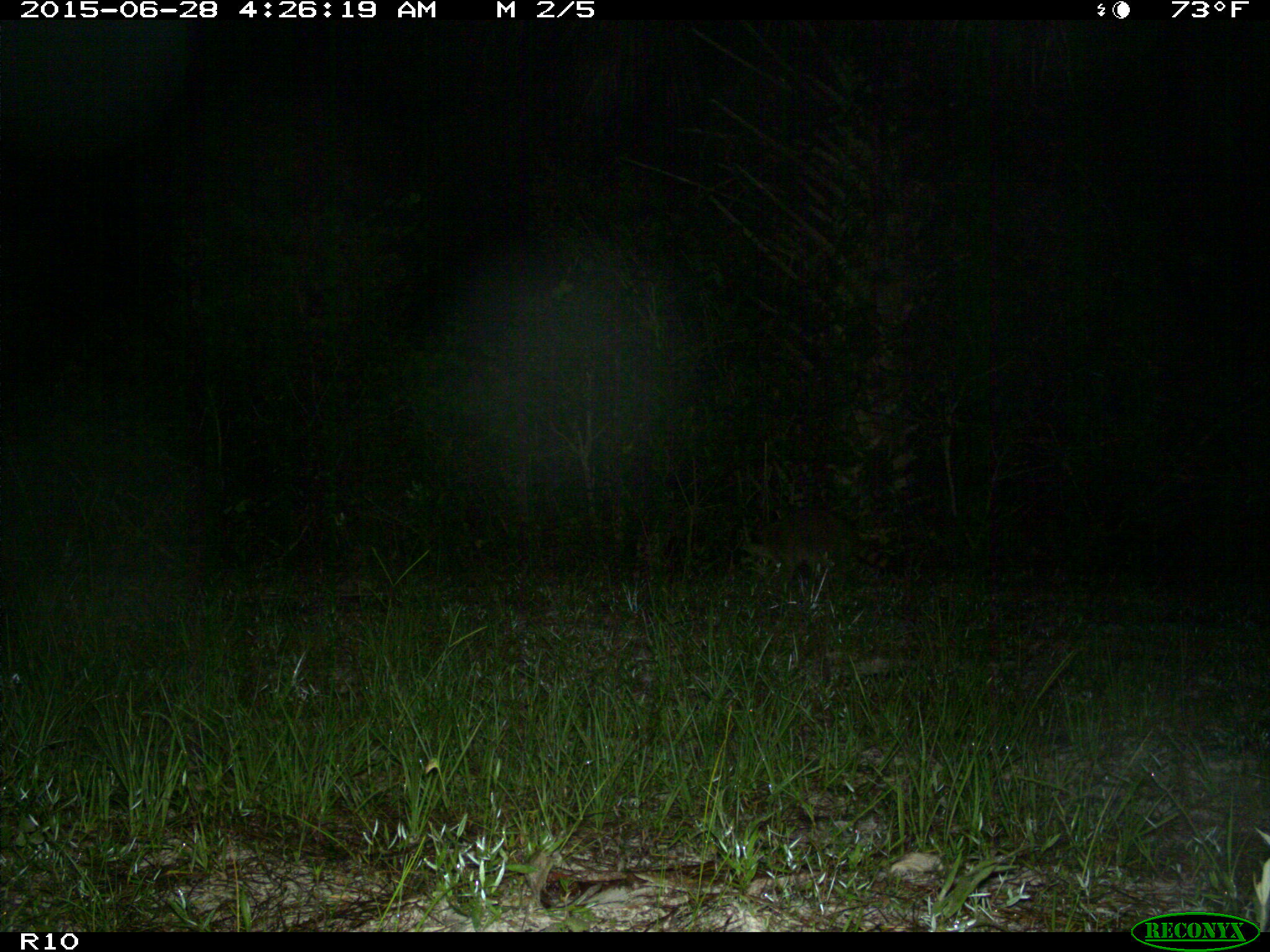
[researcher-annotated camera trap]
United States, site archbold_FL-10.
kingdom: Animalia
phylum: Chordata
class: Mammalia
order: Carnivora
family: Procyonidae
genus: Procyon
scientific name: Procyon lotor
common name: common raccoon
Procyon lotor (common raccoon).